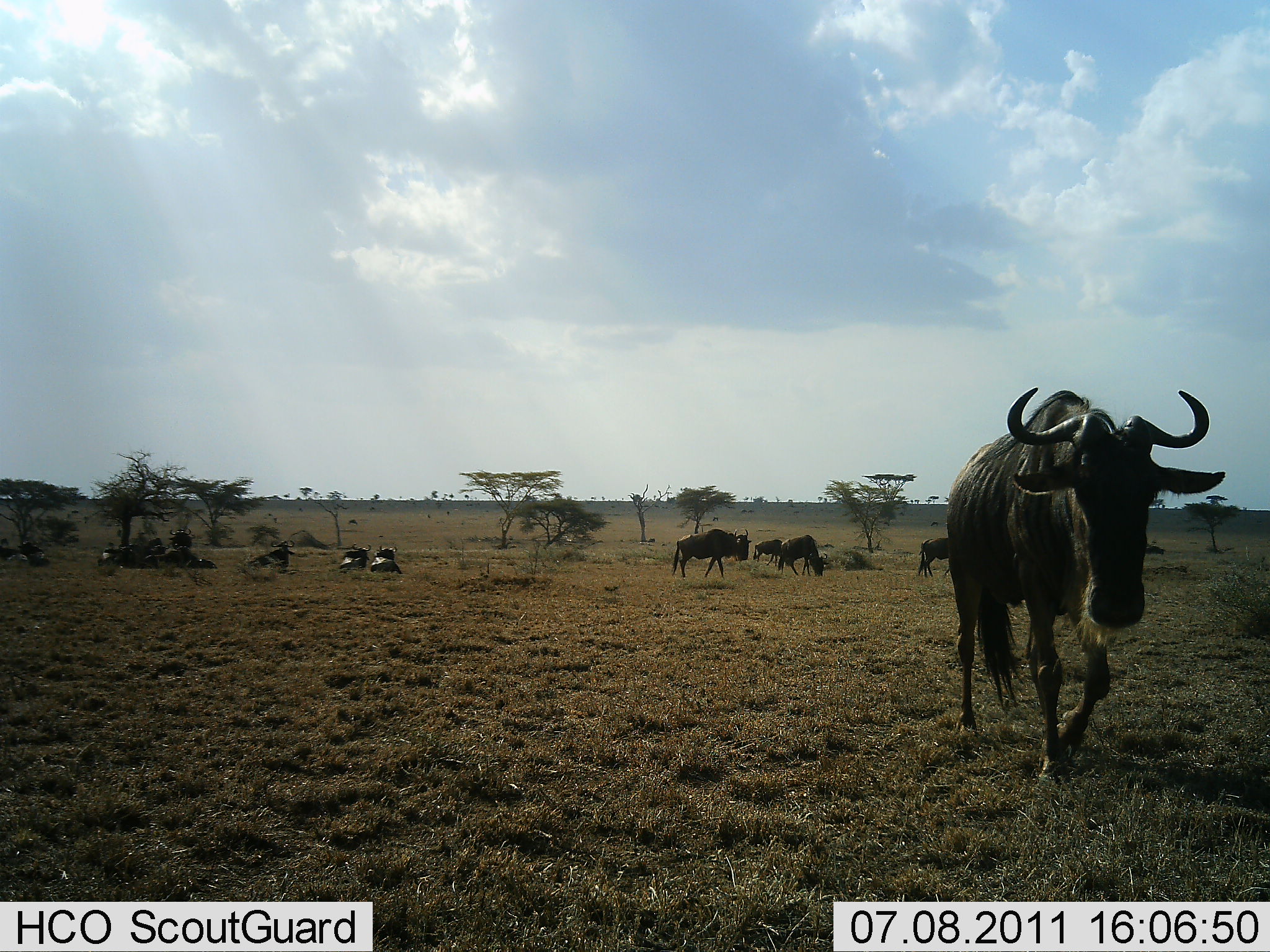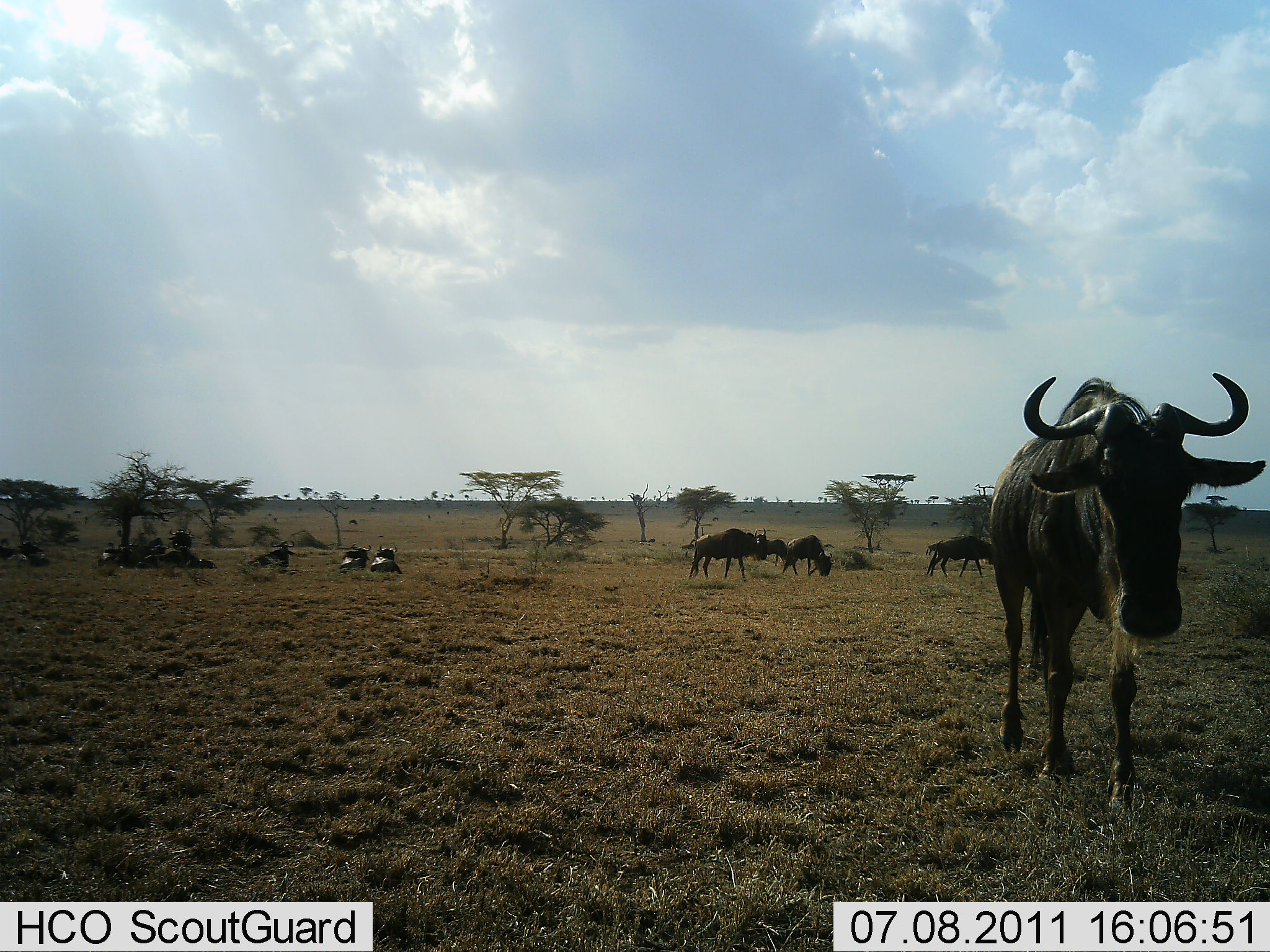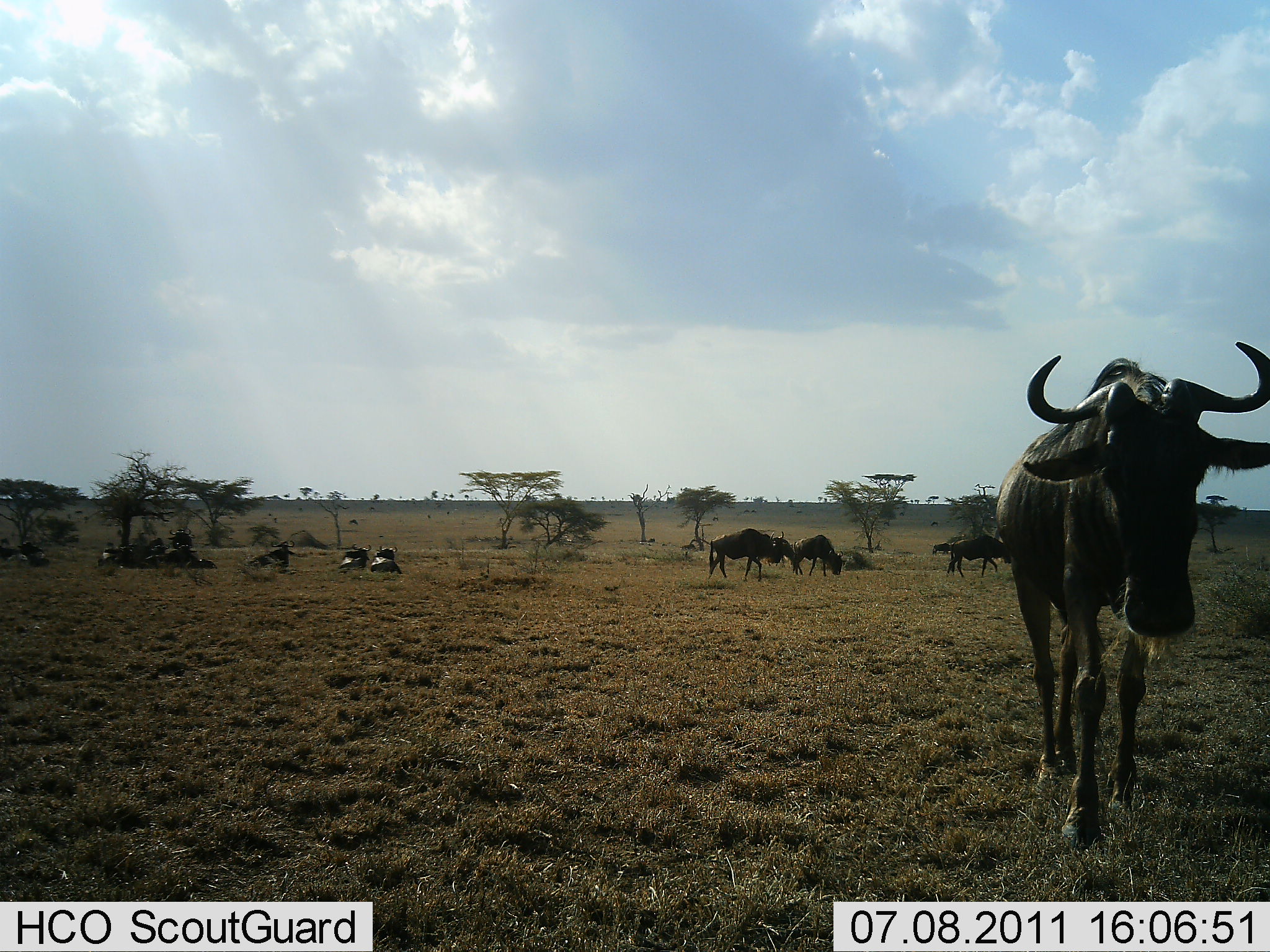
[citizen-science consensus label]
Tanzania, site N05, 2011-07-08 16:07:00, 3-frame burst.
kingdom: Animalia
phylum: Chordata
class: Mammalia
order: Artiodactyla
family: Bovidae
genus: Connochaetes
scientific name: Connochaetes taurinus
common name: blue wildebeest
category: wildebeest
Wildebeest (blue wildebeest) (Connochaetes taurinus), count 11-50. Behavior (volunteer vote fractions): standing 17%, resting 83%, moving 83%, interacting 0%. Young present (vote fraction): 0%. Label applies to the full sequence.